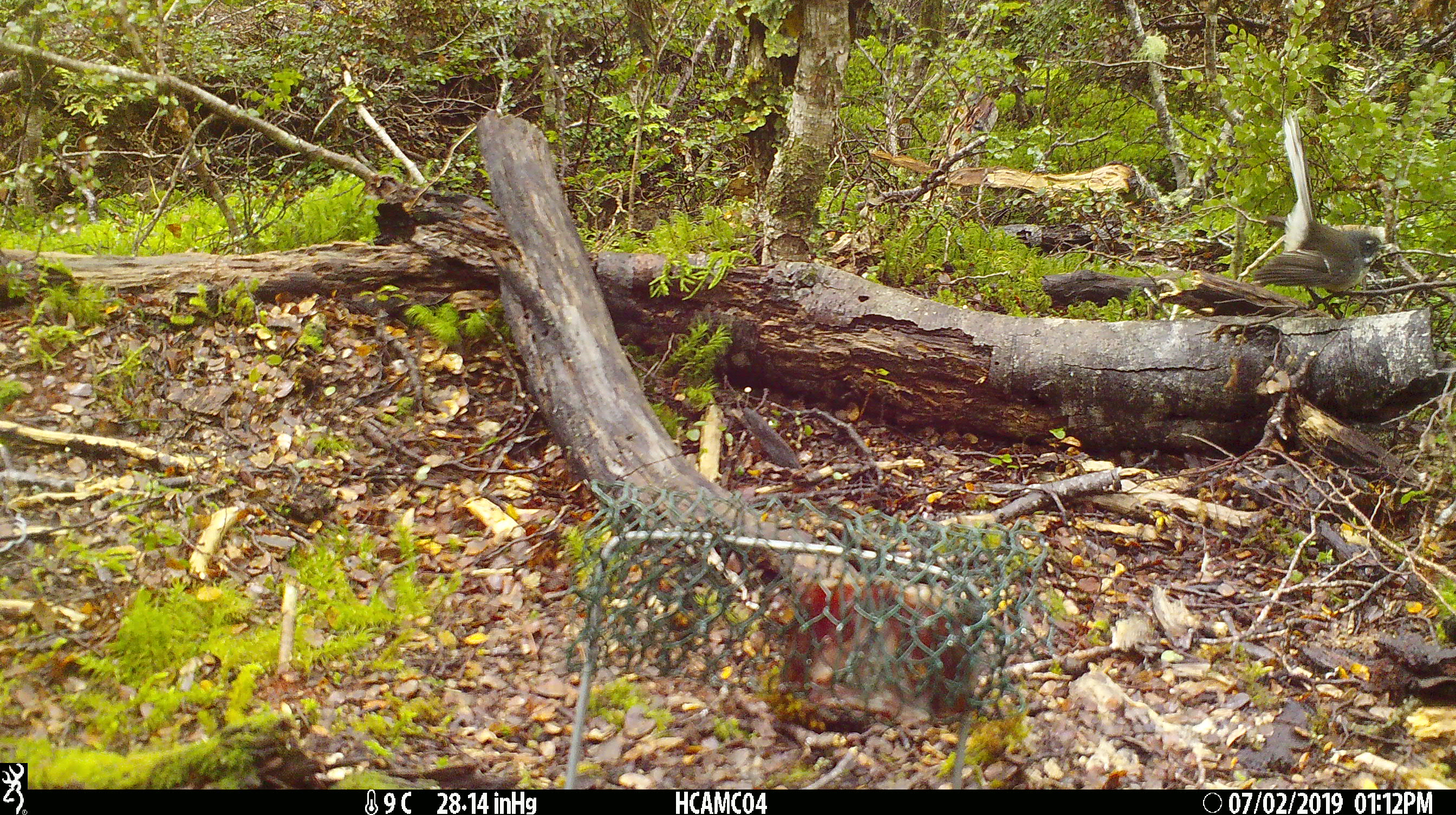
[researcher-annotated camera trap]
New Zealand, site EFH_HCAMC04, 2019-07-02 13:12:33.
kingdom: Animalia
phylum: Chordata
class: Aves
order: Passeriformes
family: Rhipiduridae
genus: Rhipidura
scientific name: Rhipidura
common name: fantails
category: fantail